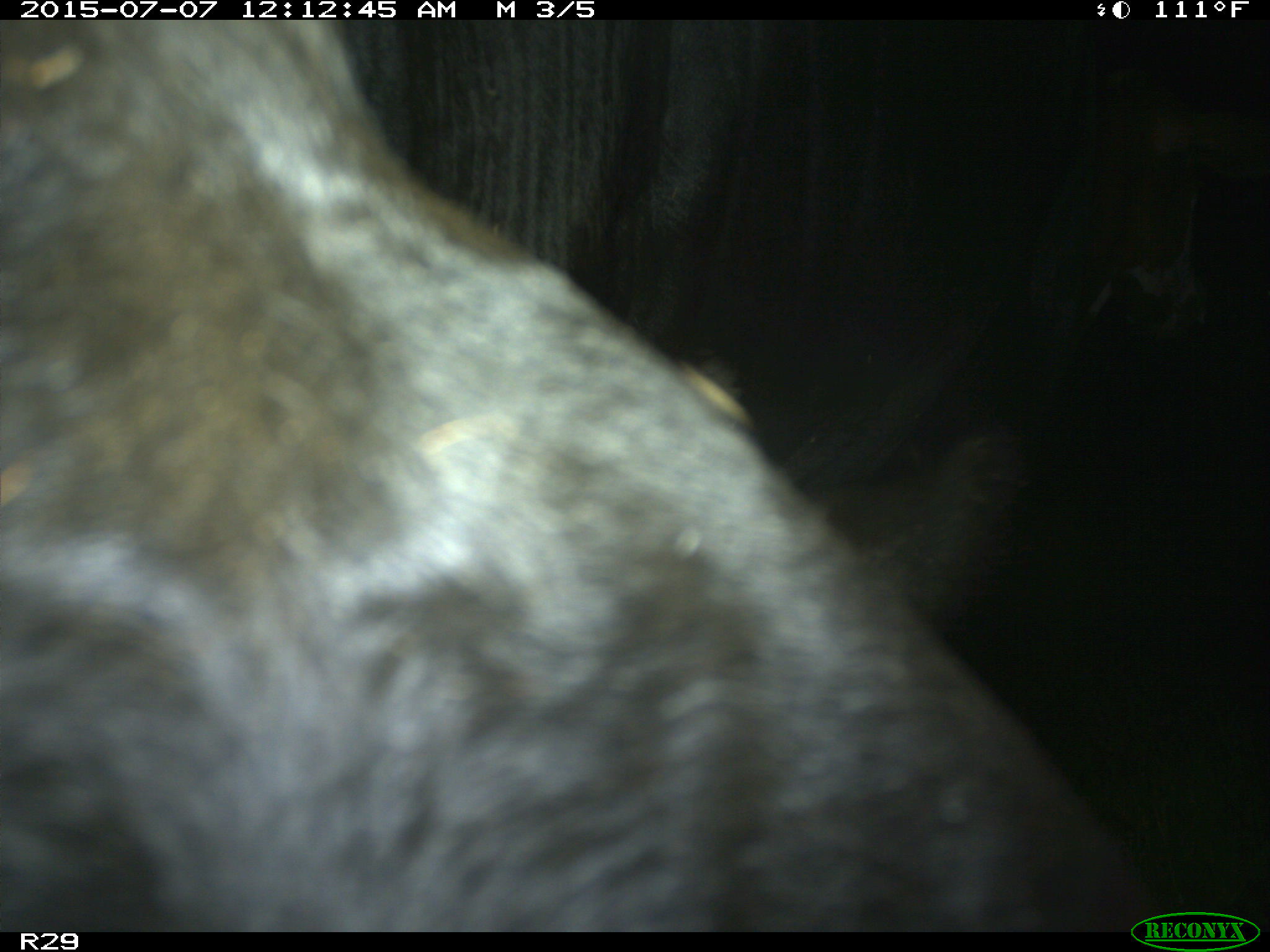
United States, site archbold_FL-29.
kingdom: Animalia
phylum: Chordata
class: Mammalia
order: Artiodactyla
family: Bovidae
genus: Bos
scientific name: Bos taurus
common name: domestic cow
Bos taurus (domestic cow).